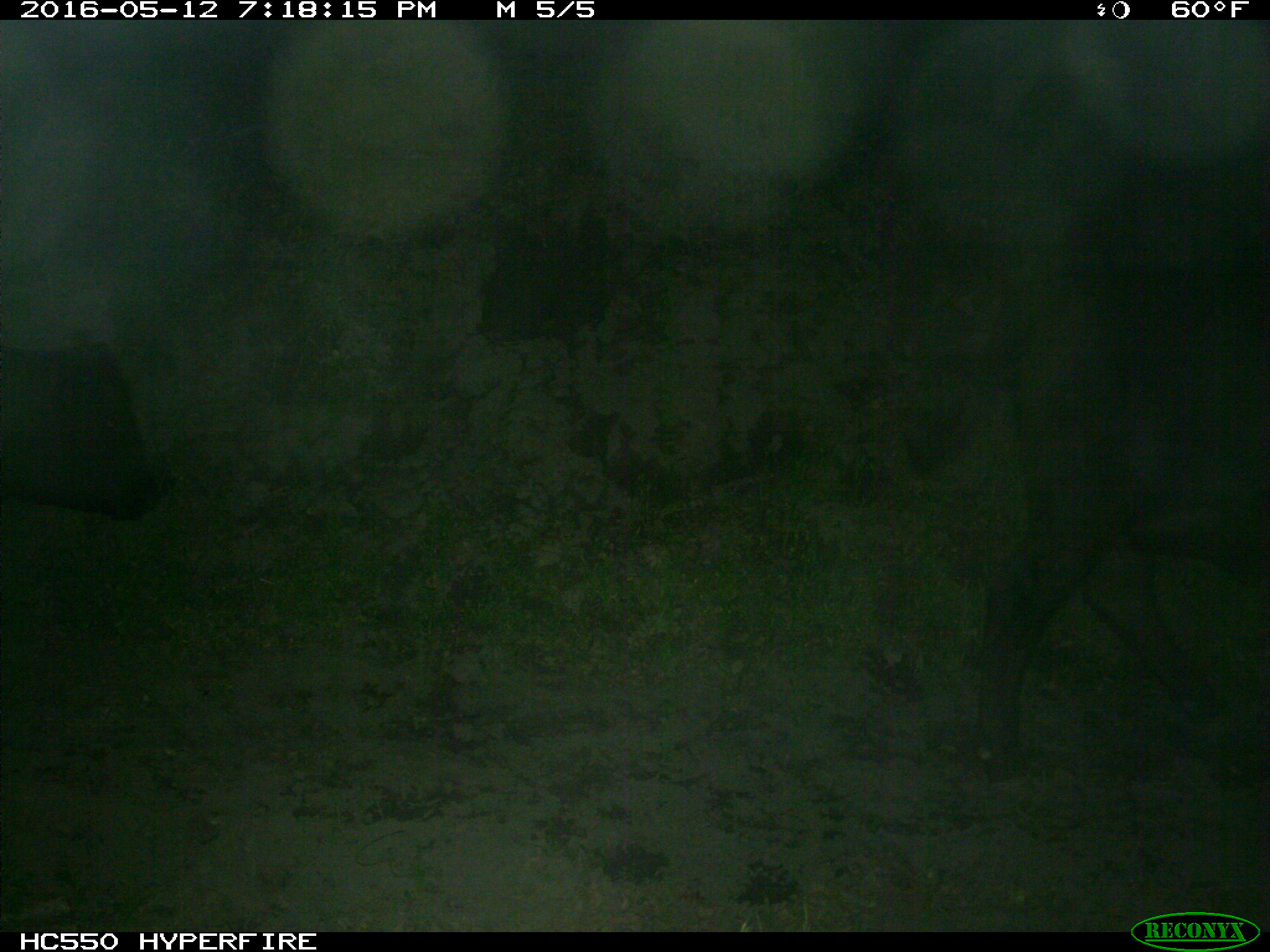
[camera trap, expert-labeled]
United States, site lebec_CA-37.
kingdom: Animalia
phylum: Chordata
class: Mammalia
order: Artiodactyla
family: Bovidae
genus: Bos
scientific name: Bos taurus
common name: domestic cow